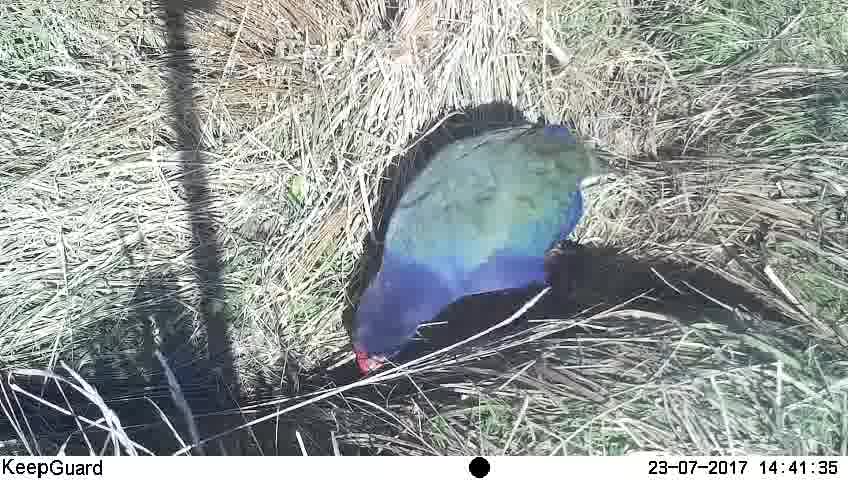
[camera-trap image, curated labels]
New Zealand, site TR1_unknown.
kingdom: Animalia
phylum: Chordata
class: Aves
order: Gruiformes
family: Rallidae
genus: Porphyrio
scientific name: Porphyrio mantelli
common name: takahe